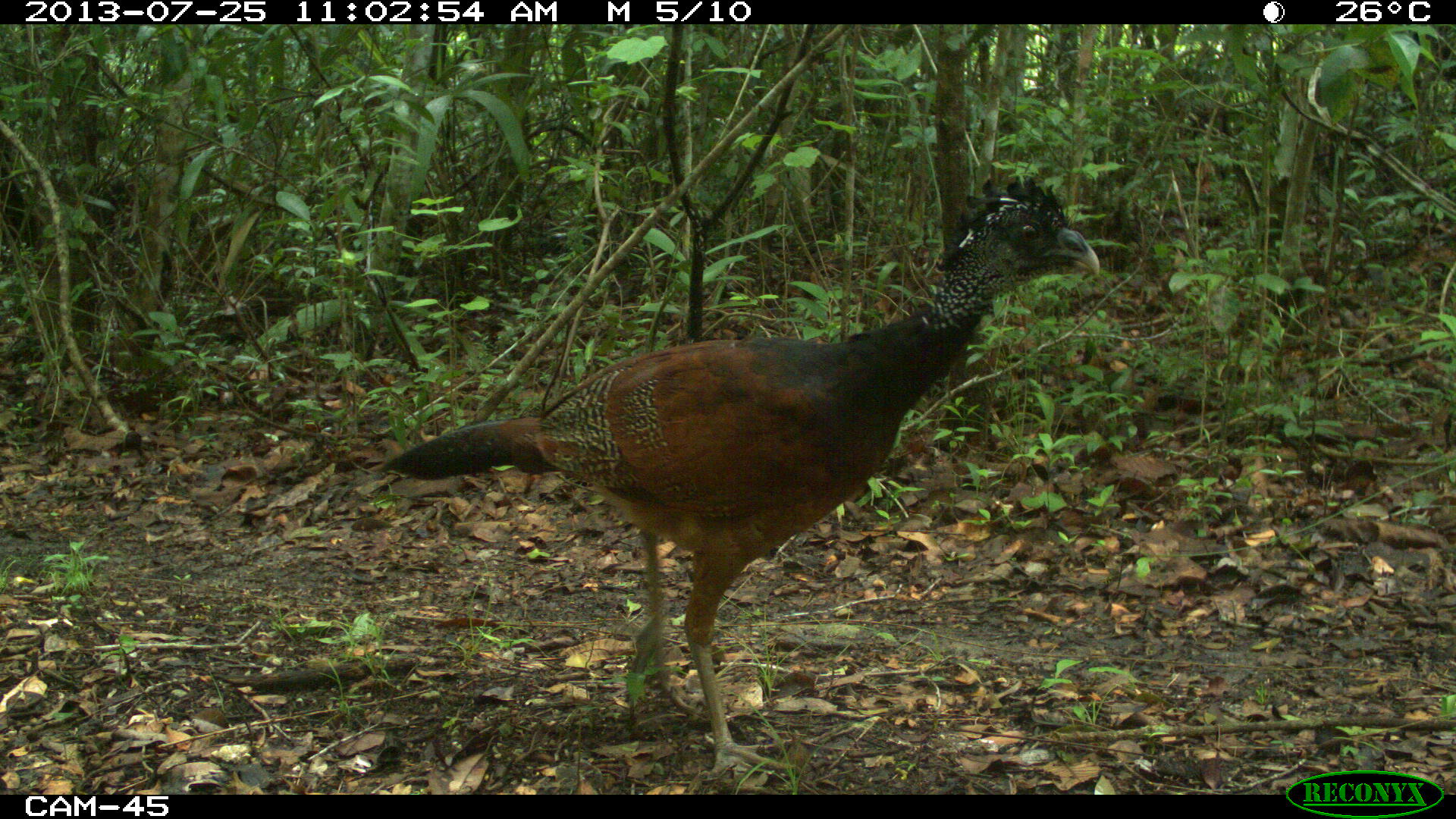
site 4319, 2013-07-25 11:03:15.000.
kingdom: Animalia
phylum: Chordata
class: Aves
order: Galliformes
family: Cracidae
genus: Crax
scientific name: Crax rubra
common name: great curassow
Crax rubra (great curassow), count 2.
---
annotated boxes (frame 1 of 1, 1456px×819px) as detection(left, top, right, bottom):
crax rubra: detection(376, 173, 1099, 776)